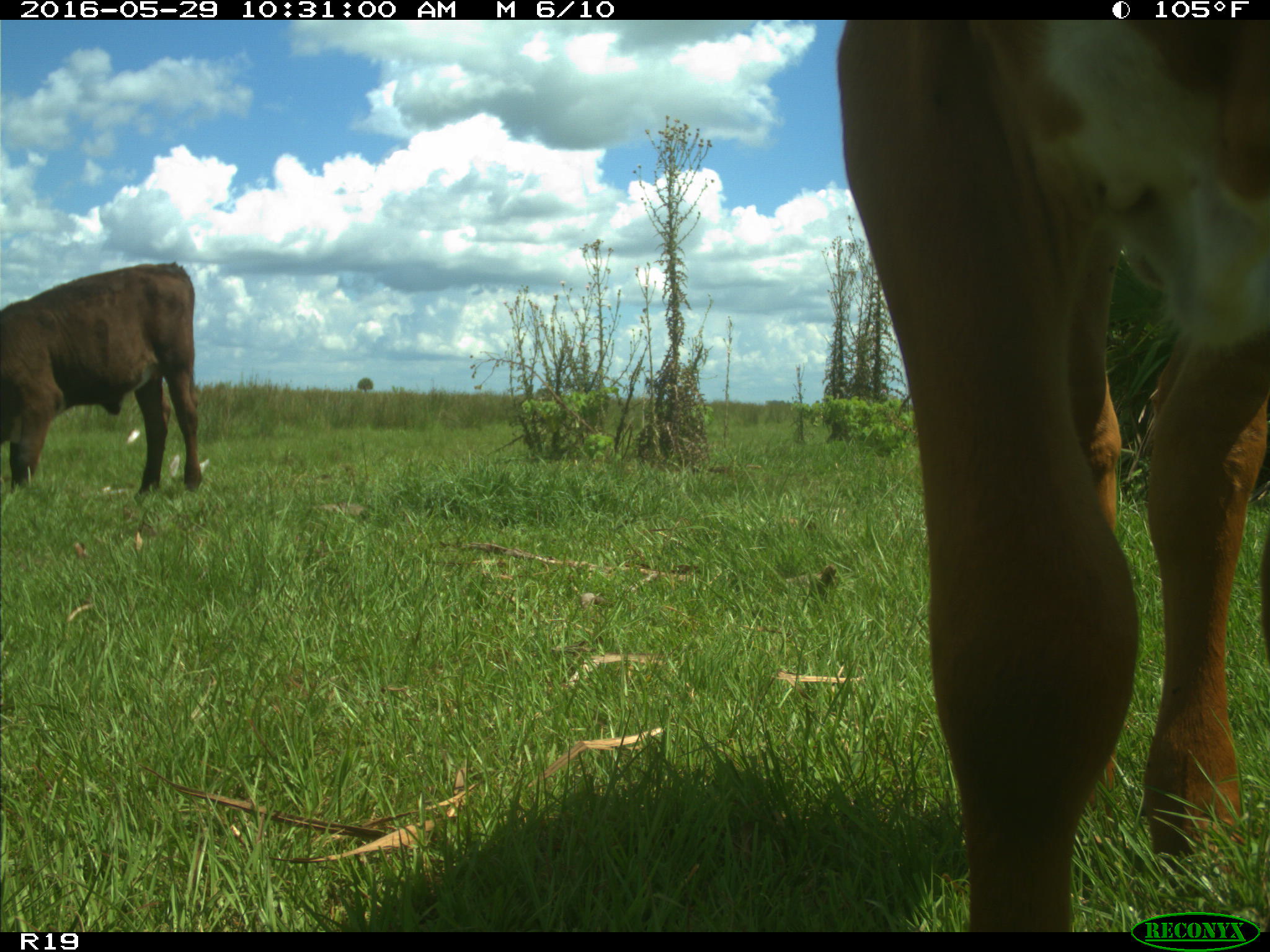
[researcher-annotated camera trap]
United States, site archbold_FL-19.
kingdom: Animalia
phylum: Chordata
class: Mammalia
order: Artiodactyla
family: Bovidae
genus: Bos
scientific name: Bos taurus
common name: domestic cow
Bos taurus (domestic cow).